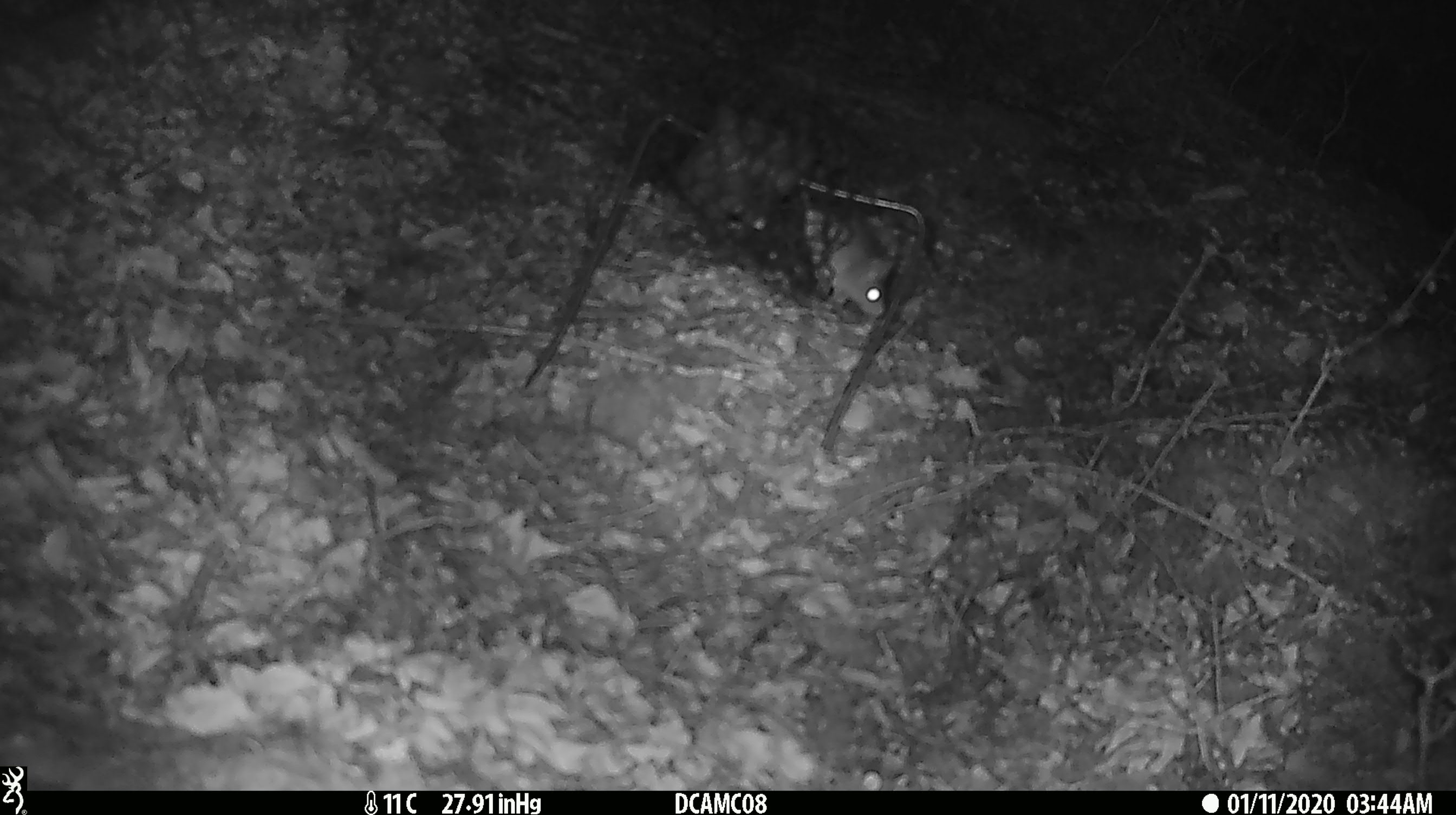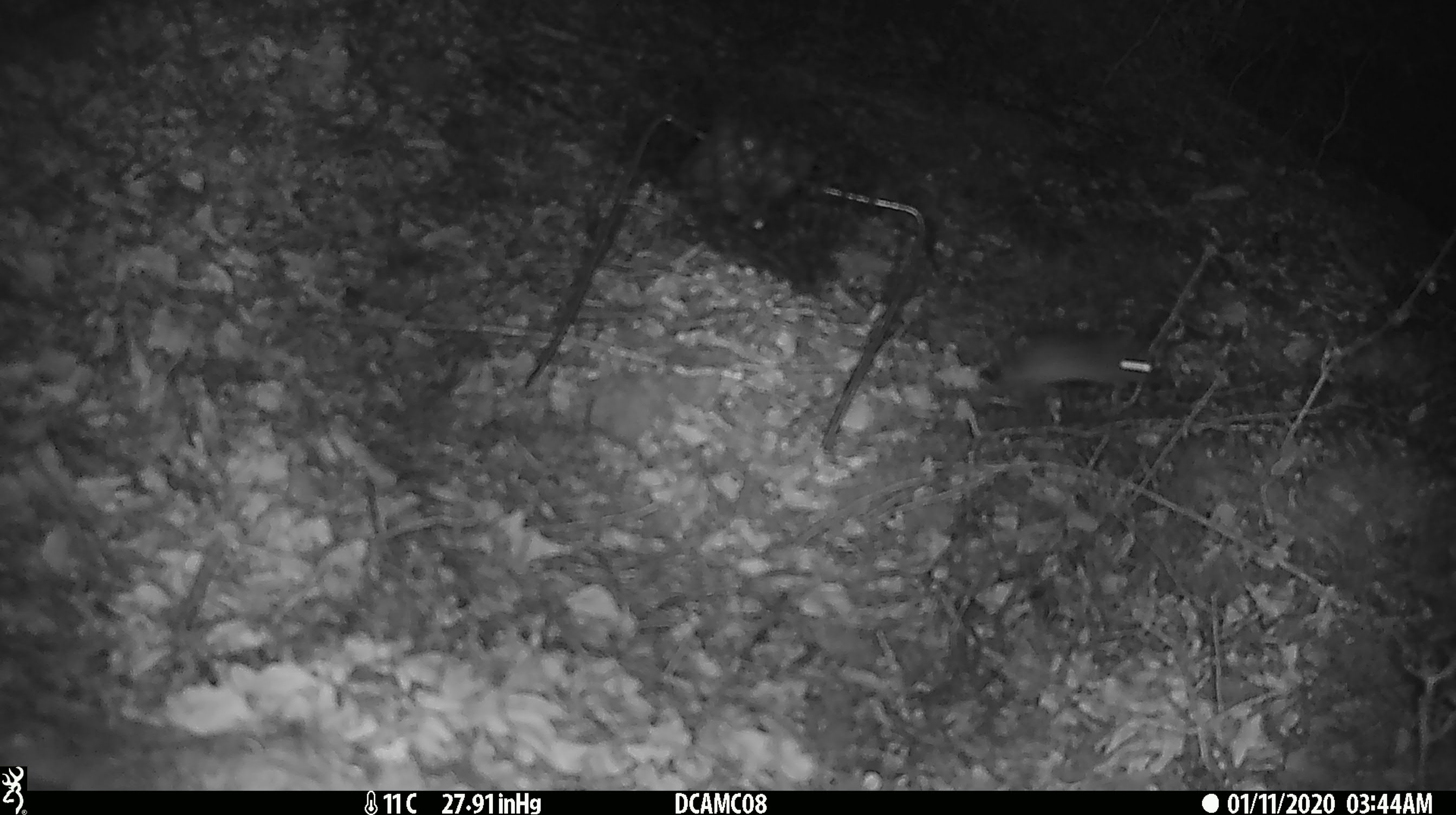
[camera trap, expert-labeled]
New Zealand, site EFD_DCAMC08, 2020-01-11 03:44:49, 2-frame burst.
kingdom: Animalia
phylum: Chordata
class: Mammalia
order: Rodentia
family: Muridae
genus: Mus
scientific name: Mus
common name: mouse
Mouse (Mus).